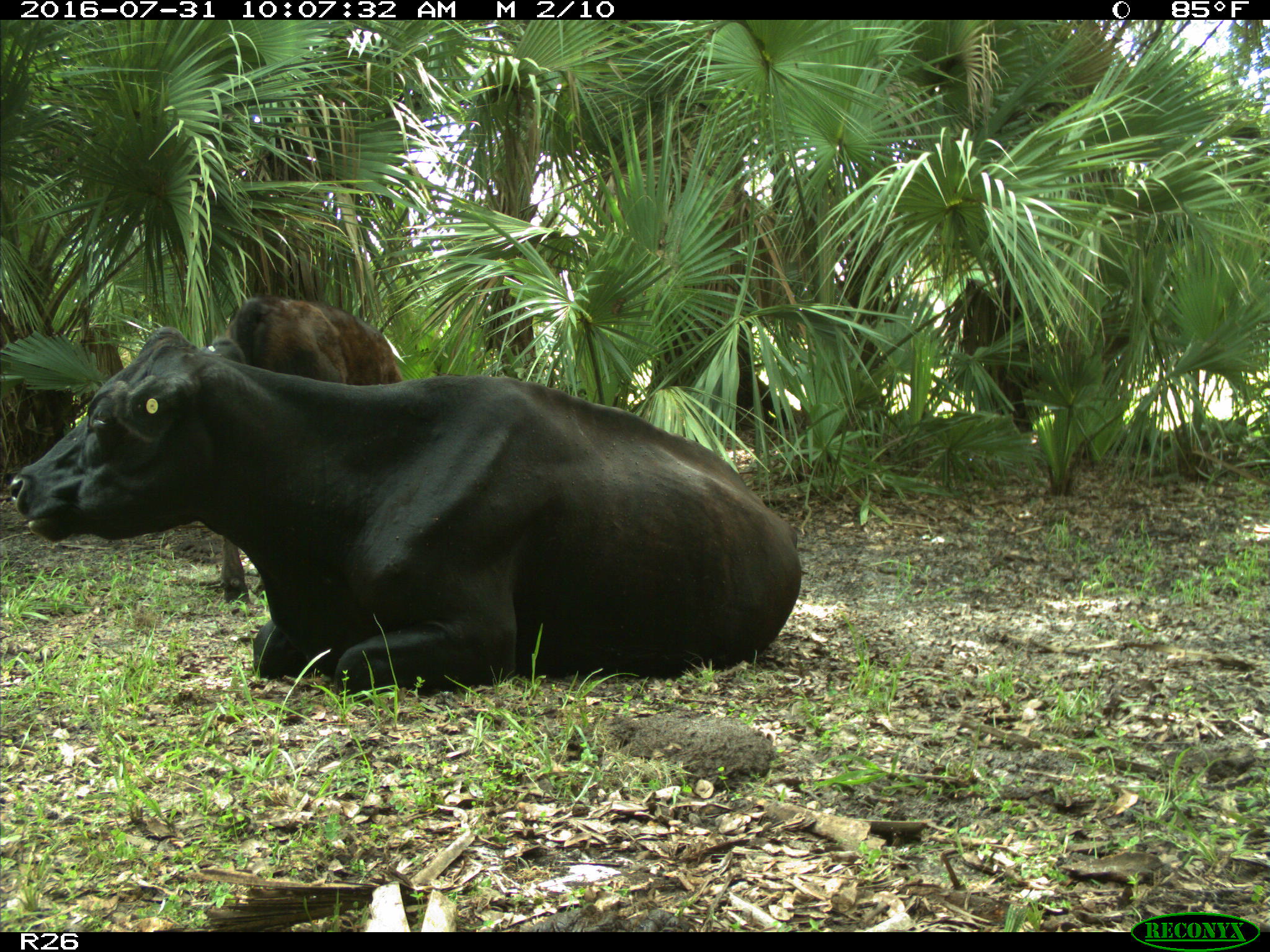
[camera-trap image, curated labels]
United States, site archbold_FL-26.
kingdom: Animalia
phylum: Chordata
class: Mammalia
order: Artiodactyla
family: Bovidae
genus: Bos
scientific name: Bos taurus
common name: domestic cow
Bos taurus (domestic cow).